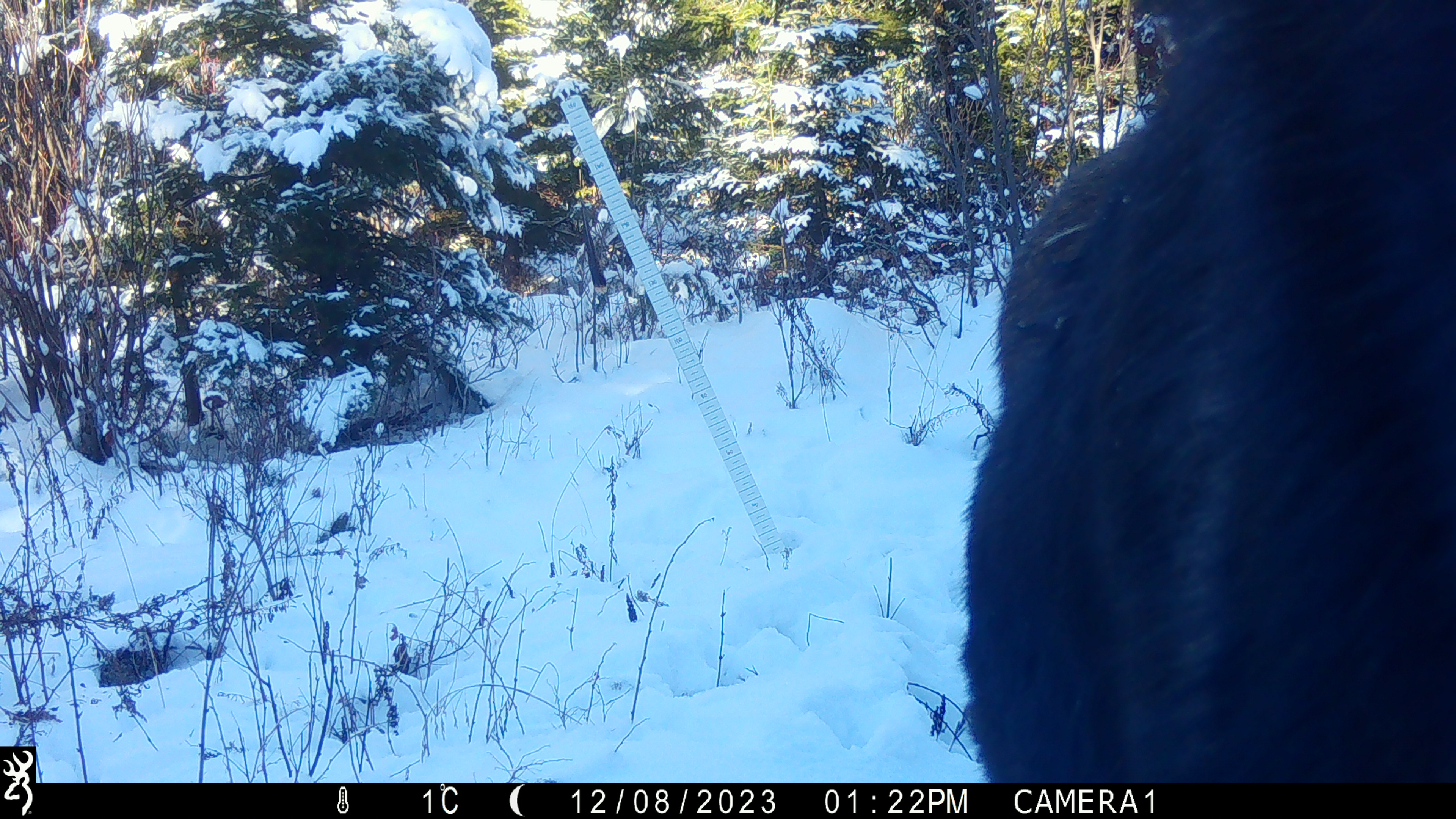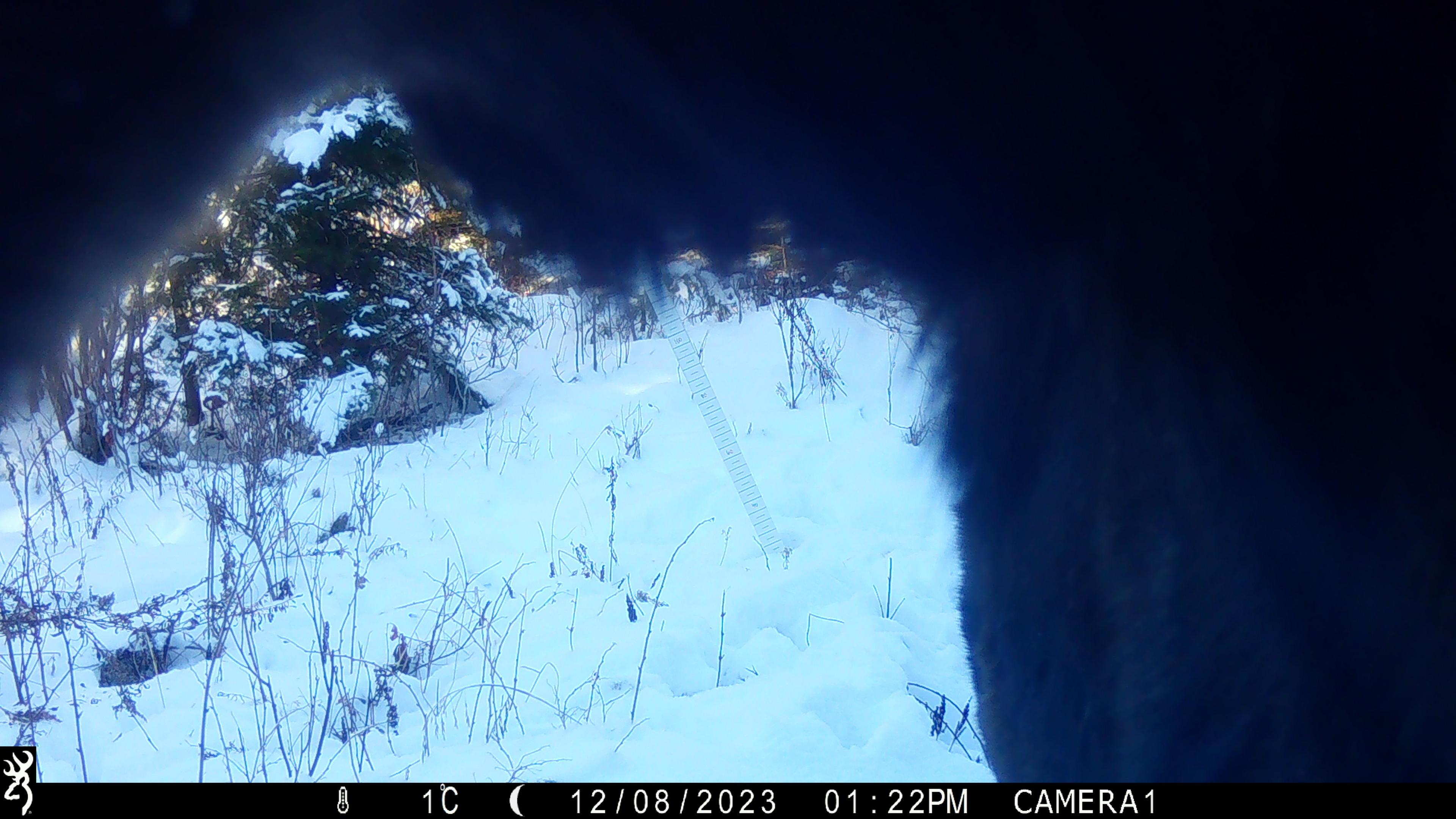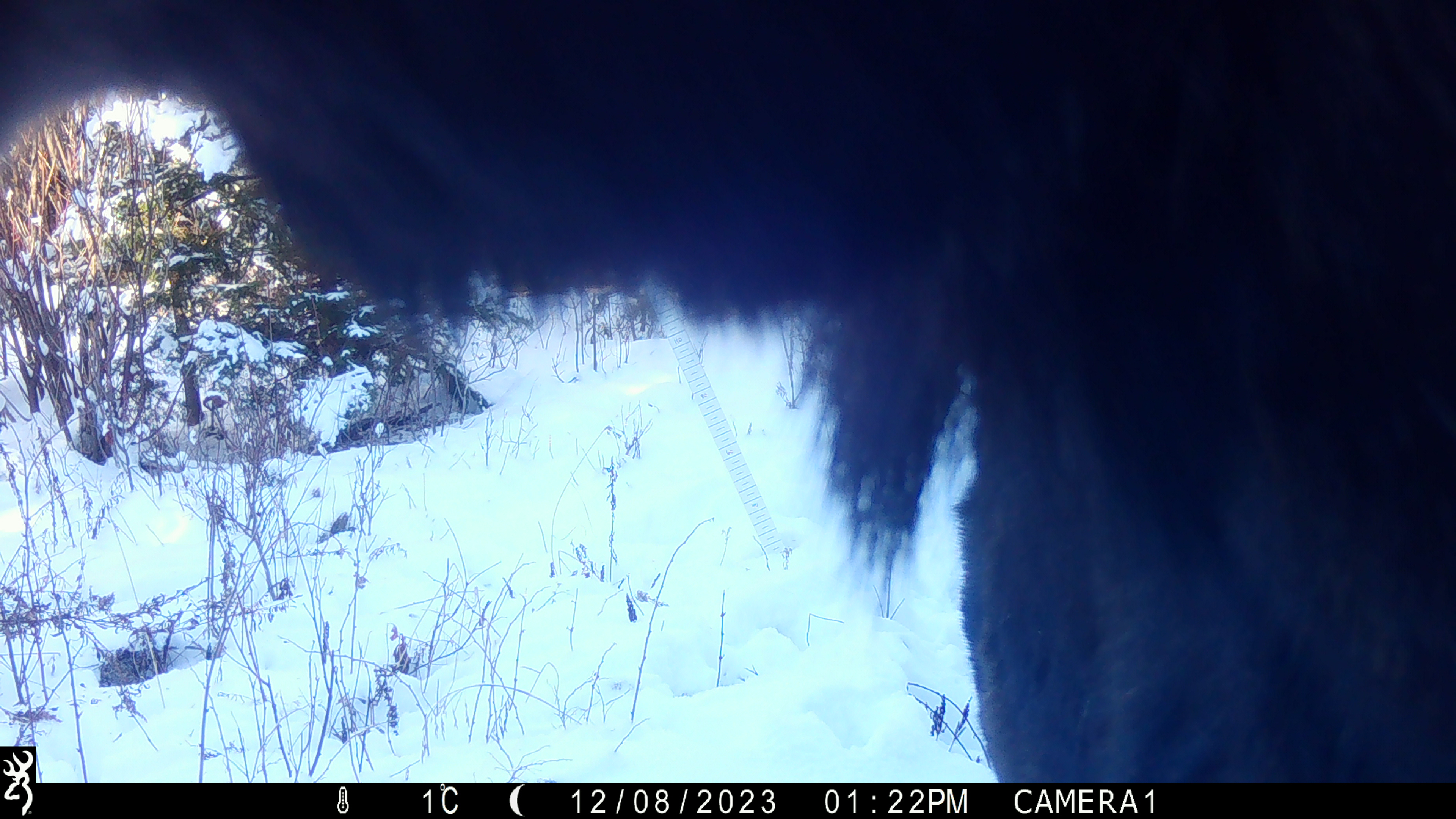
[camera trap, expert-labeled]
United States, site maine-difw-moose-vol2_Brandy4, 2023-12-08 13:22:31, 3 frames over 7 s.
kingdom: Animalia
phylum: Chordata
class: Mammalia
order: Artiodactyla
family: Cervidae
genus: Alces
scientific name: Alces alces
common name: moose